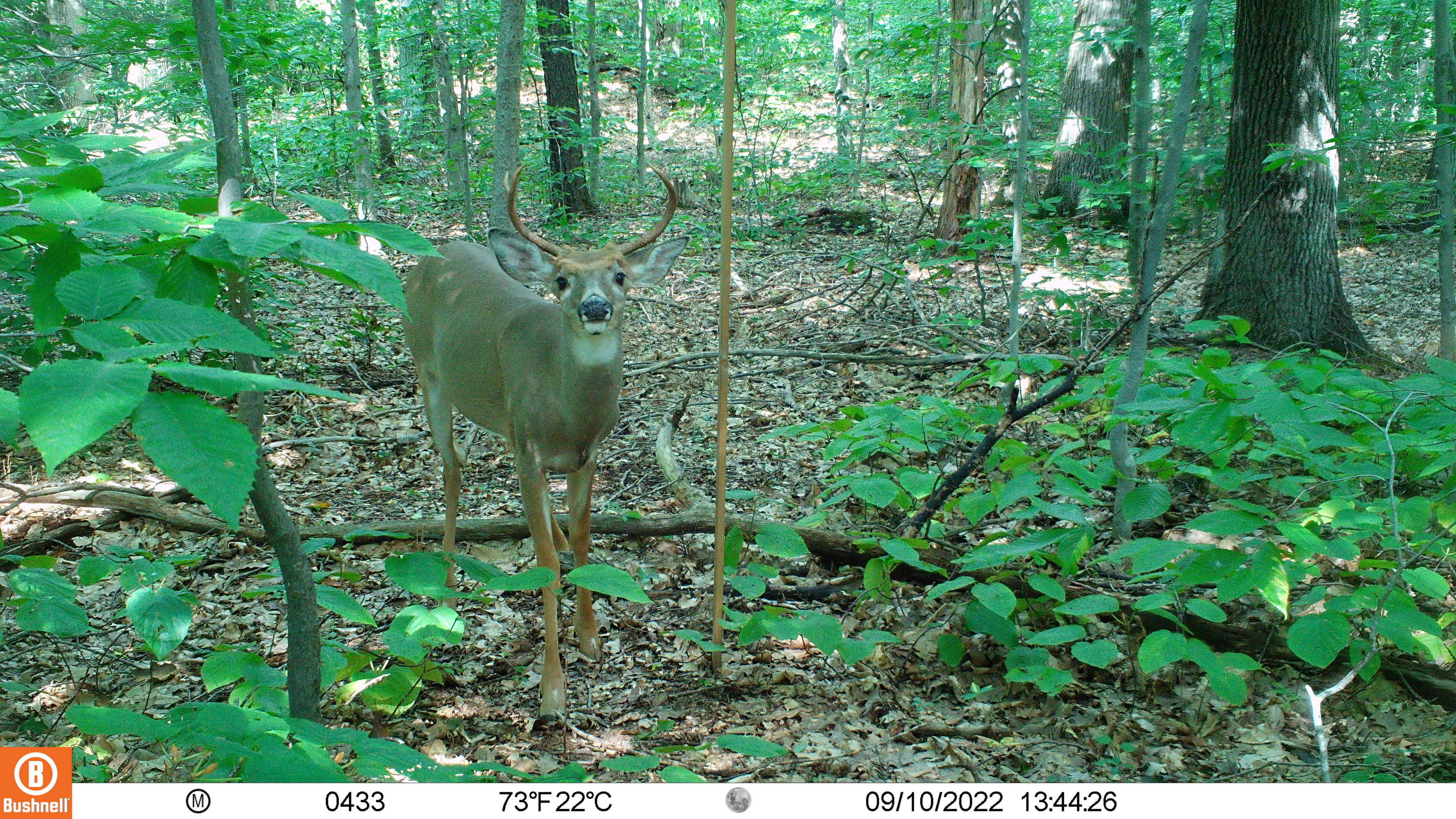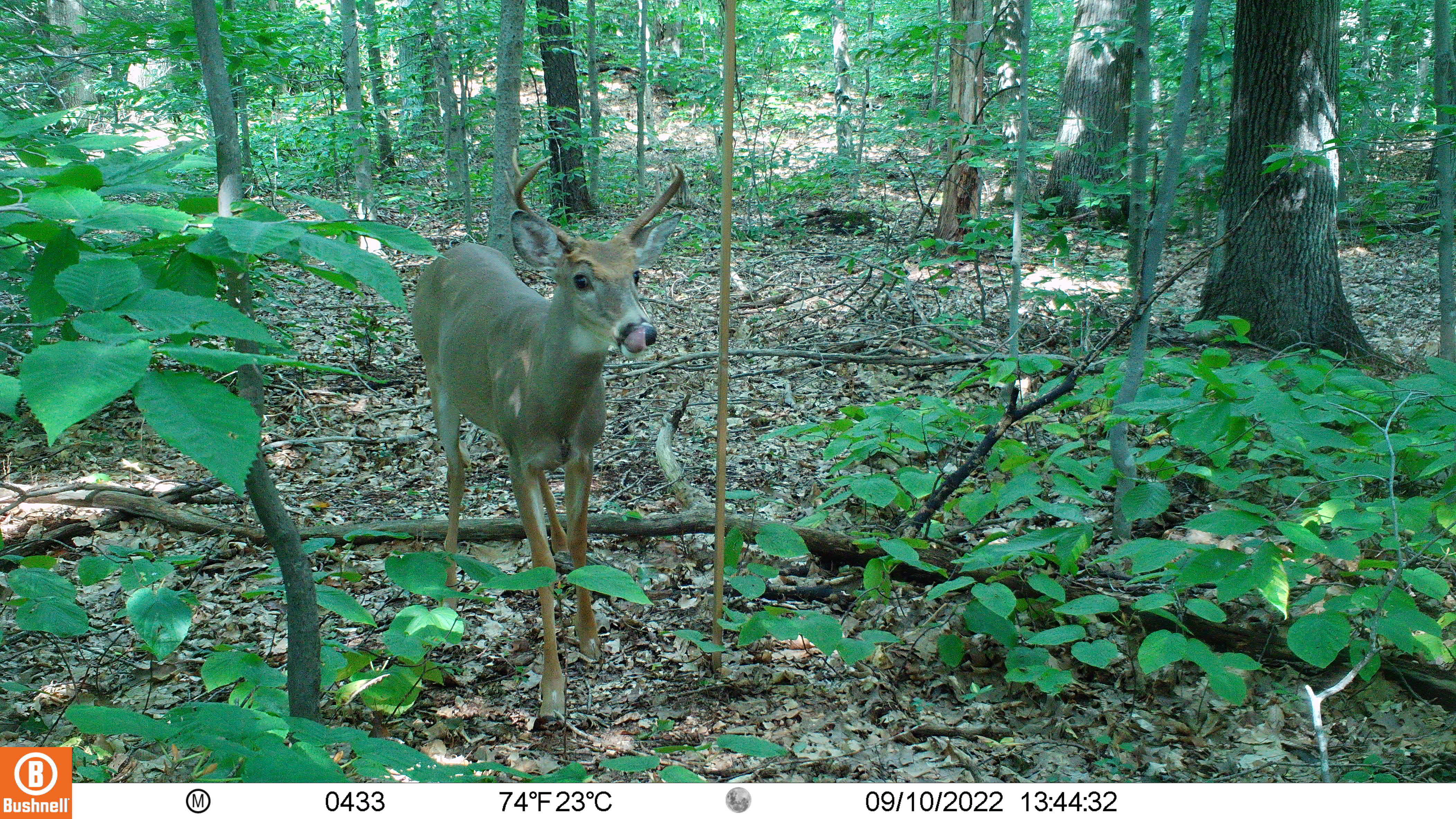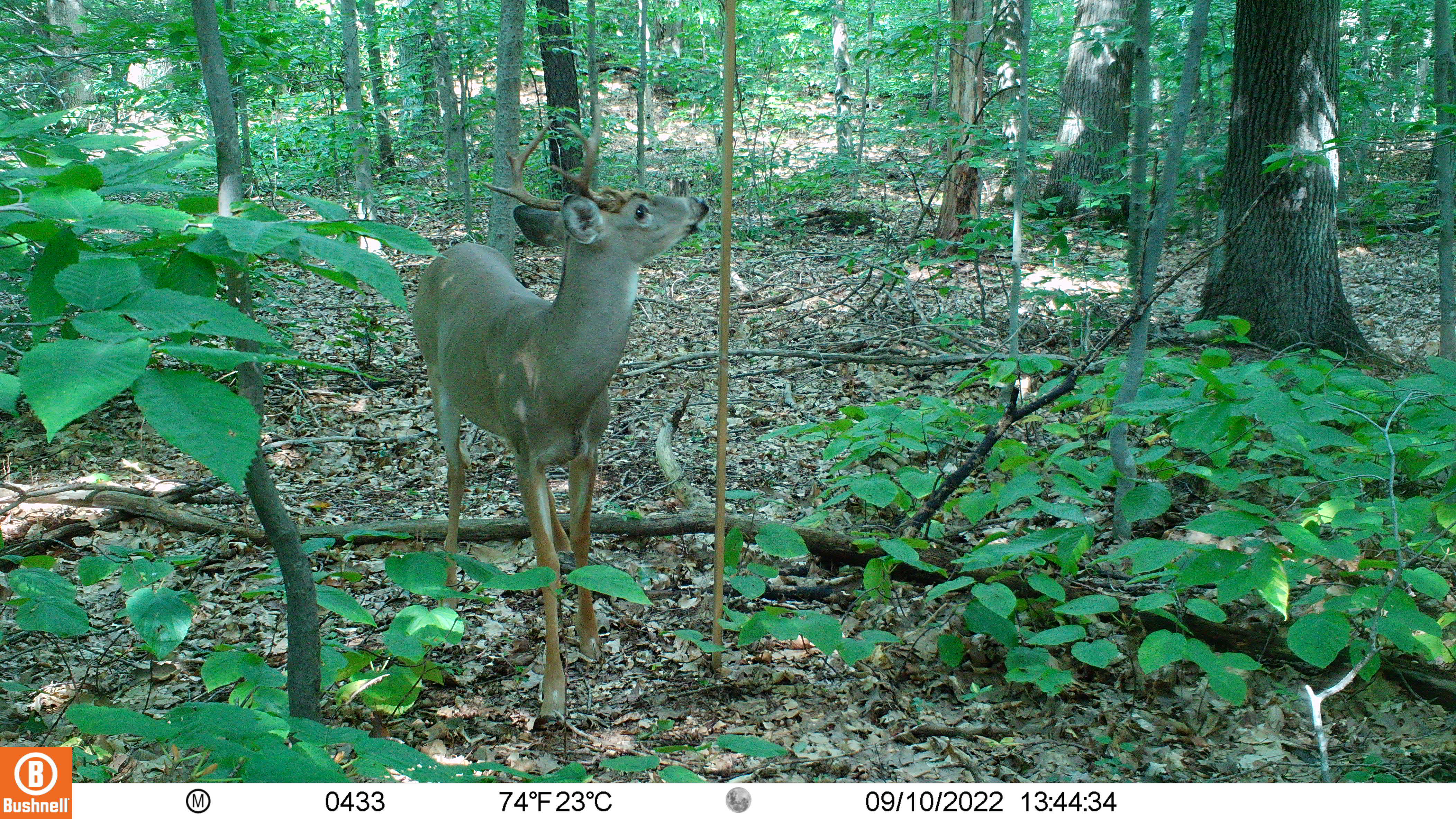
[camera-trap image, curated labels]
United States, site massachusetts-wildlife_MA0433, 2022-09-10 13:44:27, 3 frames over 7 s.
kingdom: Animalia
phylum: Chordata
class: Mammalia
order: Artiodactyla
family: Cervidae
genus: Odocoileus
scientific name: Odocoileus virginianus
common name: white-tailed deer